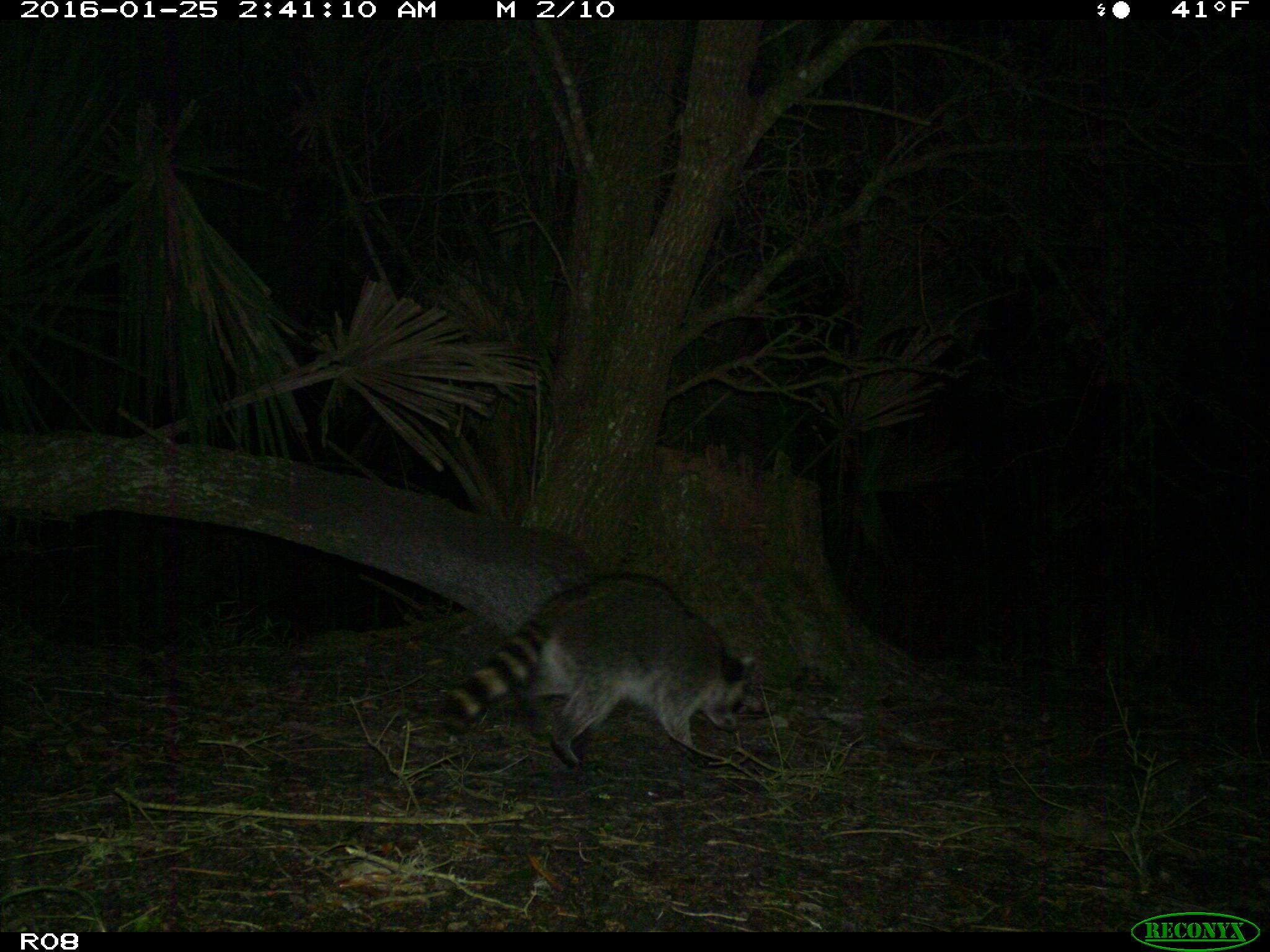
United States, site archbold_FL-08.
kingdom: Animalia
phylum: Chordata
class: Mammalia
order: Carnivora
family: Procyonidae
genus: Procyon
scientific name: Procyon lotor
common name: common raccoon